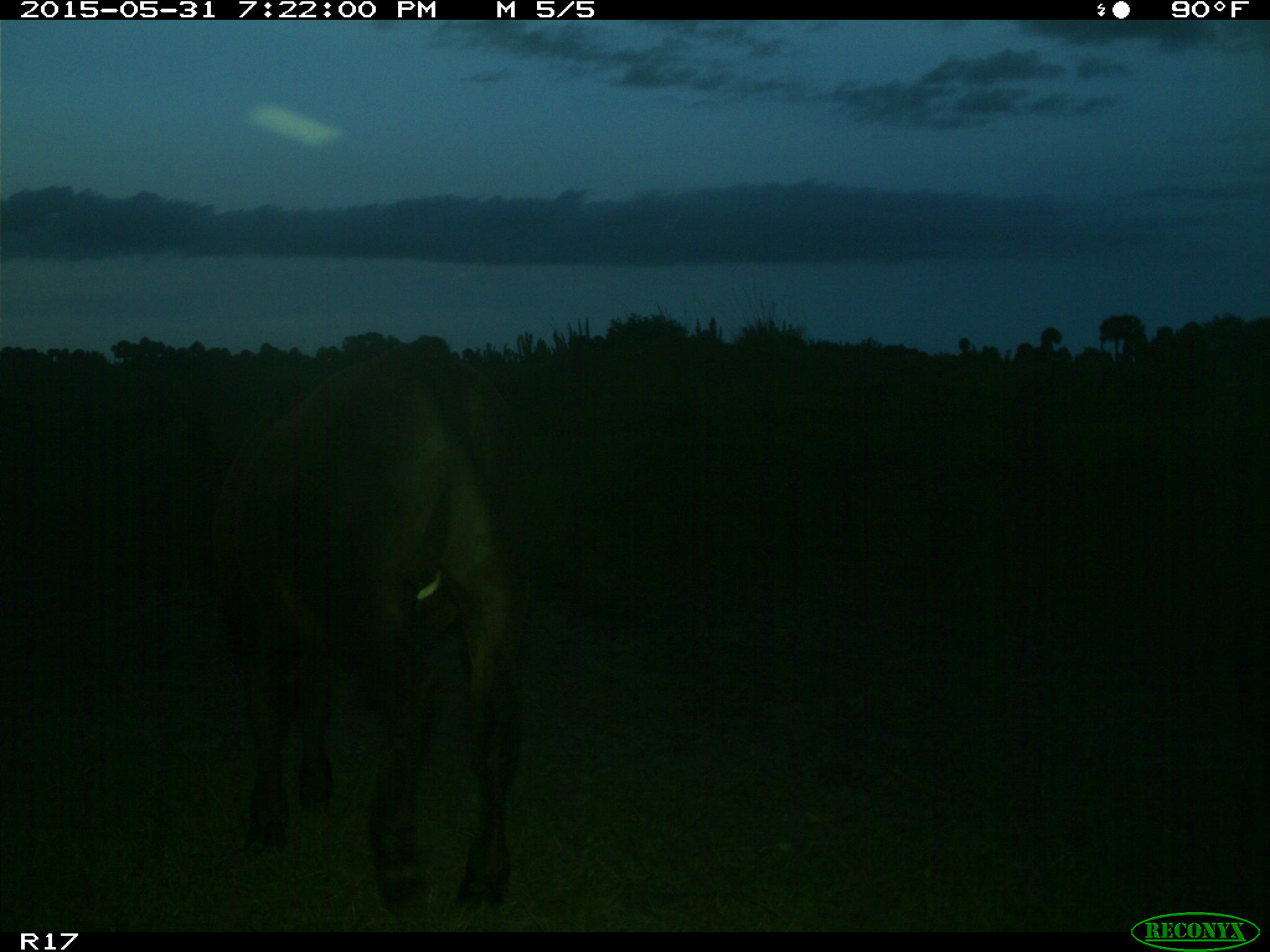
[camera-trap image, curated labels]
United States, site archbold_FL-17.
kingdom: Animalia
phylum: Chordata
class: Mammalia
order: Artiodactyla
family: Bovidae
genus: Bos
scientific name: Bos taurus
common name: domestic cow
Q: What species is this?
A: Bos taurus (domestic cow).